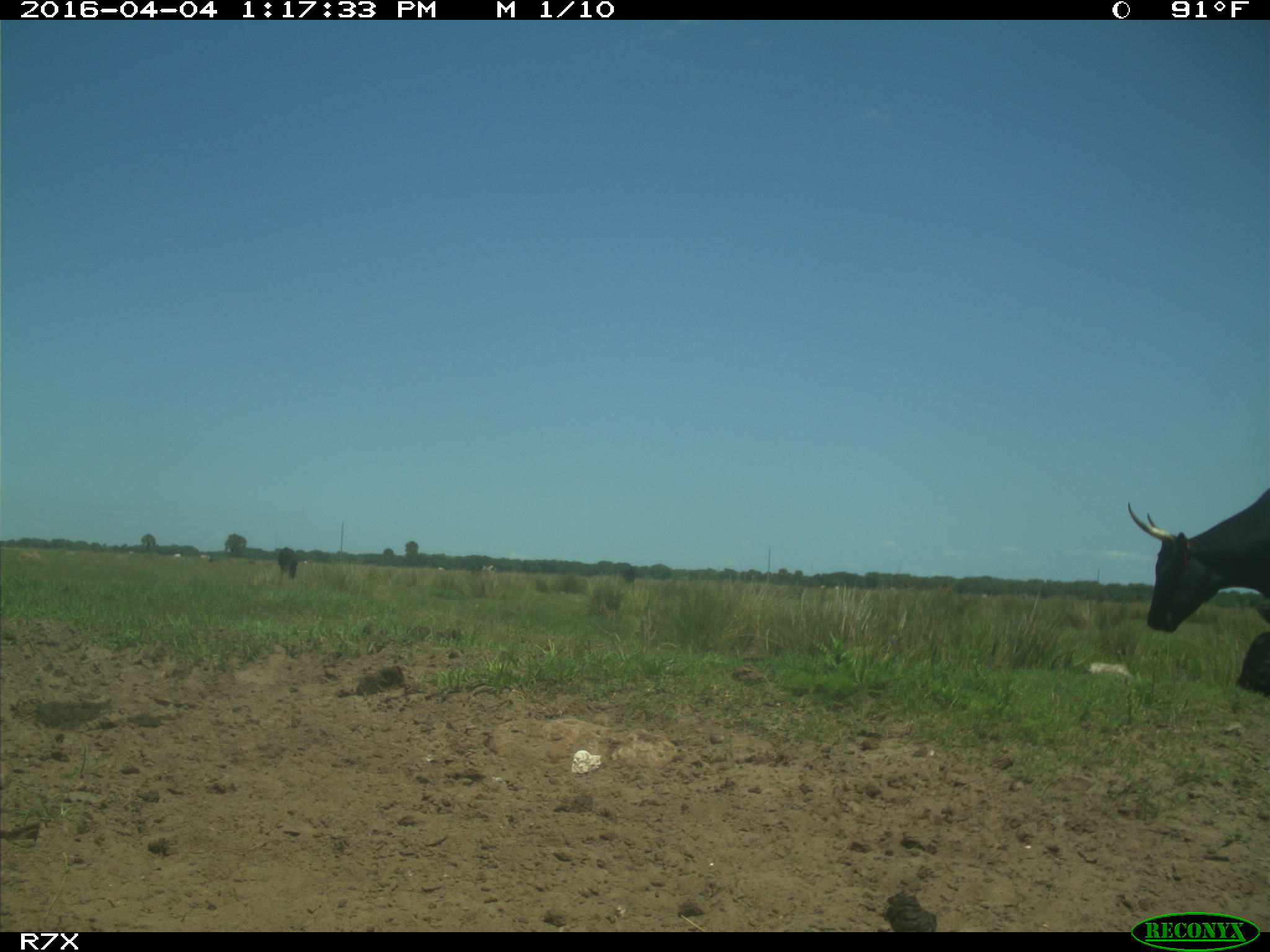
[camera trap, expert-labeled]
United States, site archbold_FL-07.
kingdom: Animalia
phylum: Chordata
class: Mammalia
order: Artiodactyla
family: Bovidae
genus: Bos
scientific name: Bos taurus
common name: domestic cow